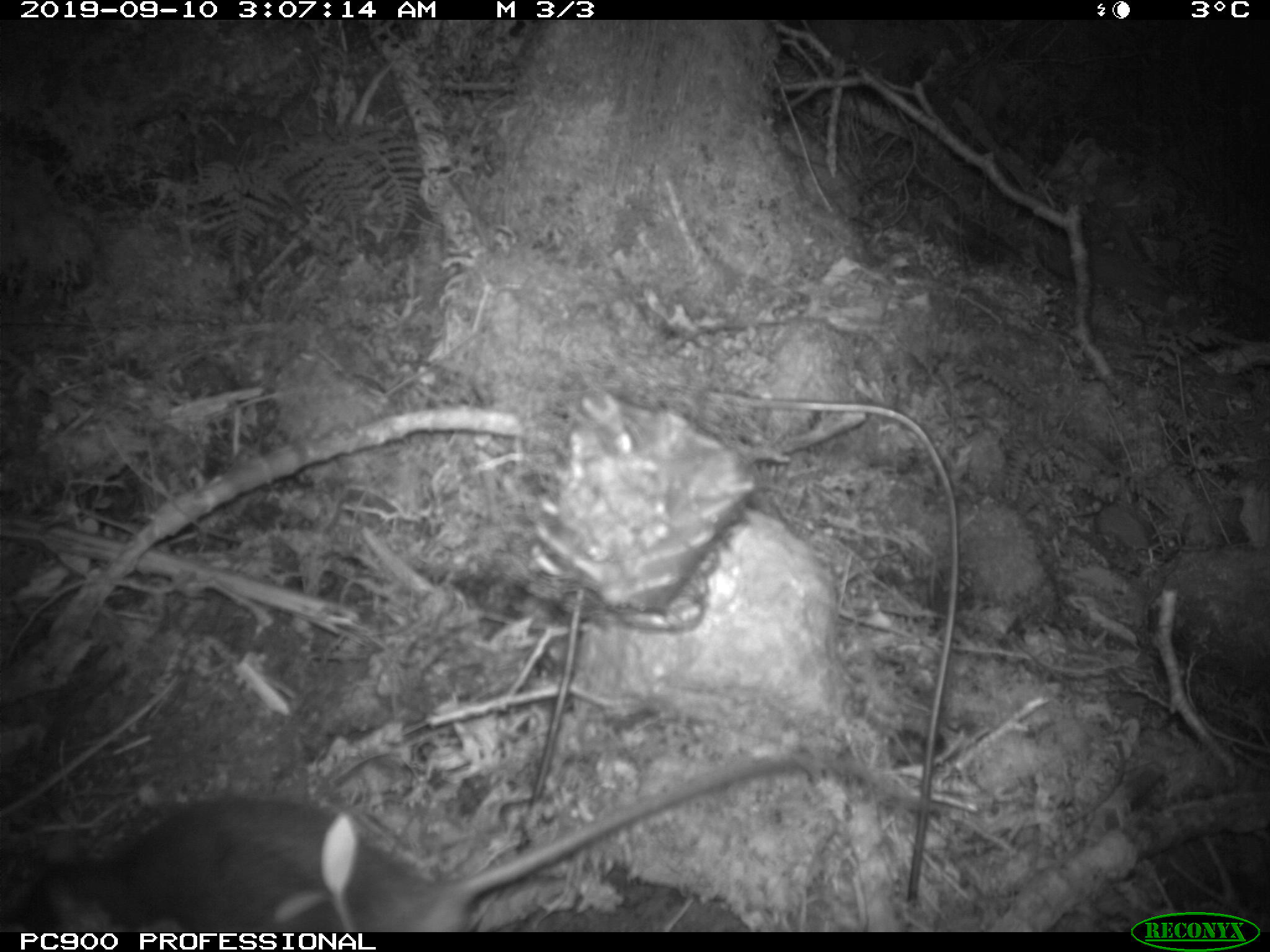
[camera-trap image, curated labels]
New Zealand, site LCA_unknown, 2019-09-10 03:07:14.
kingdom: Animalia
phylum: Chordata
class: Mammalia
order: Rodentia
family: Muridae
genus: Rattus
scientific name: Rattus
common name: rat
Rat (Rattus).